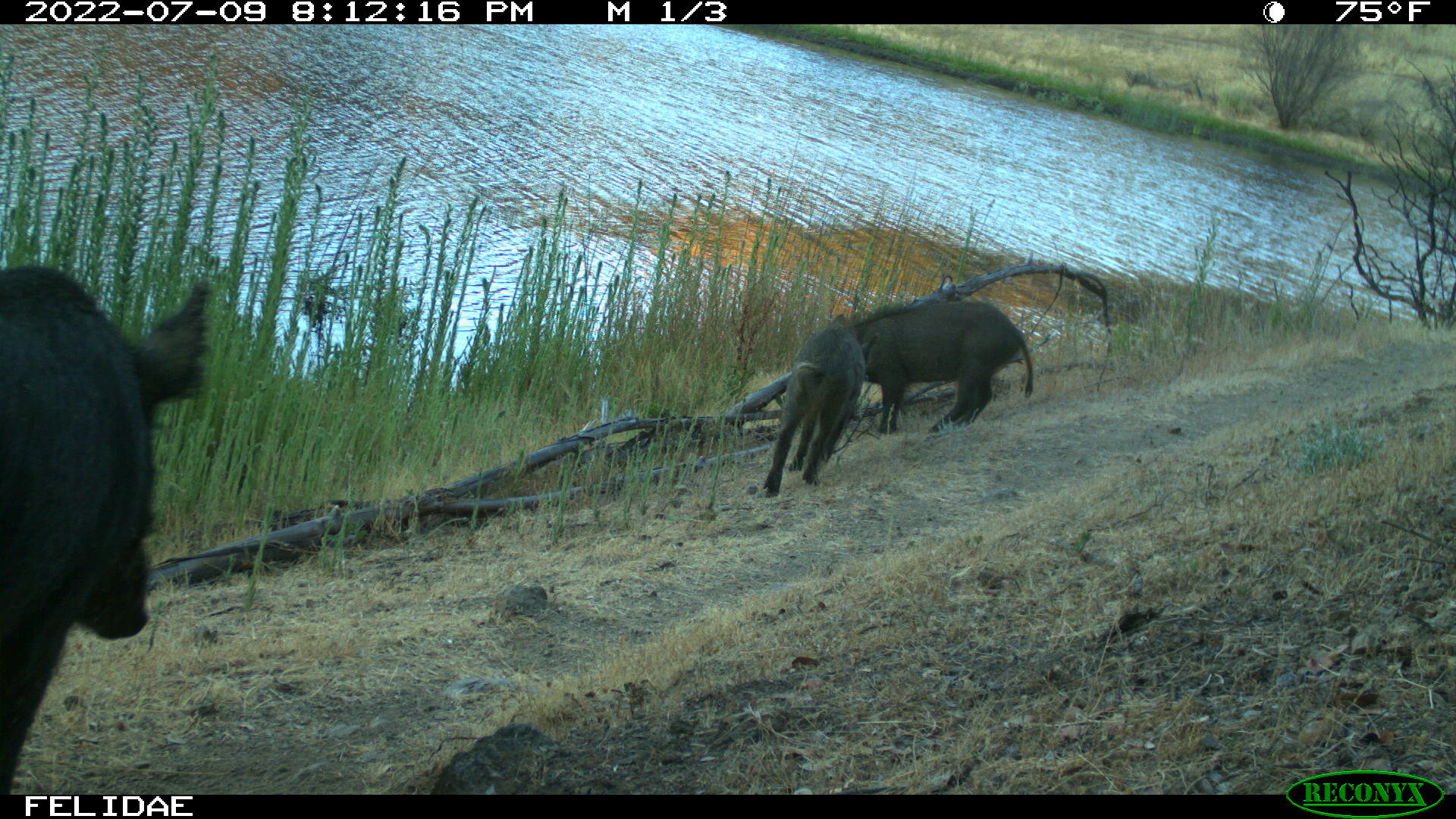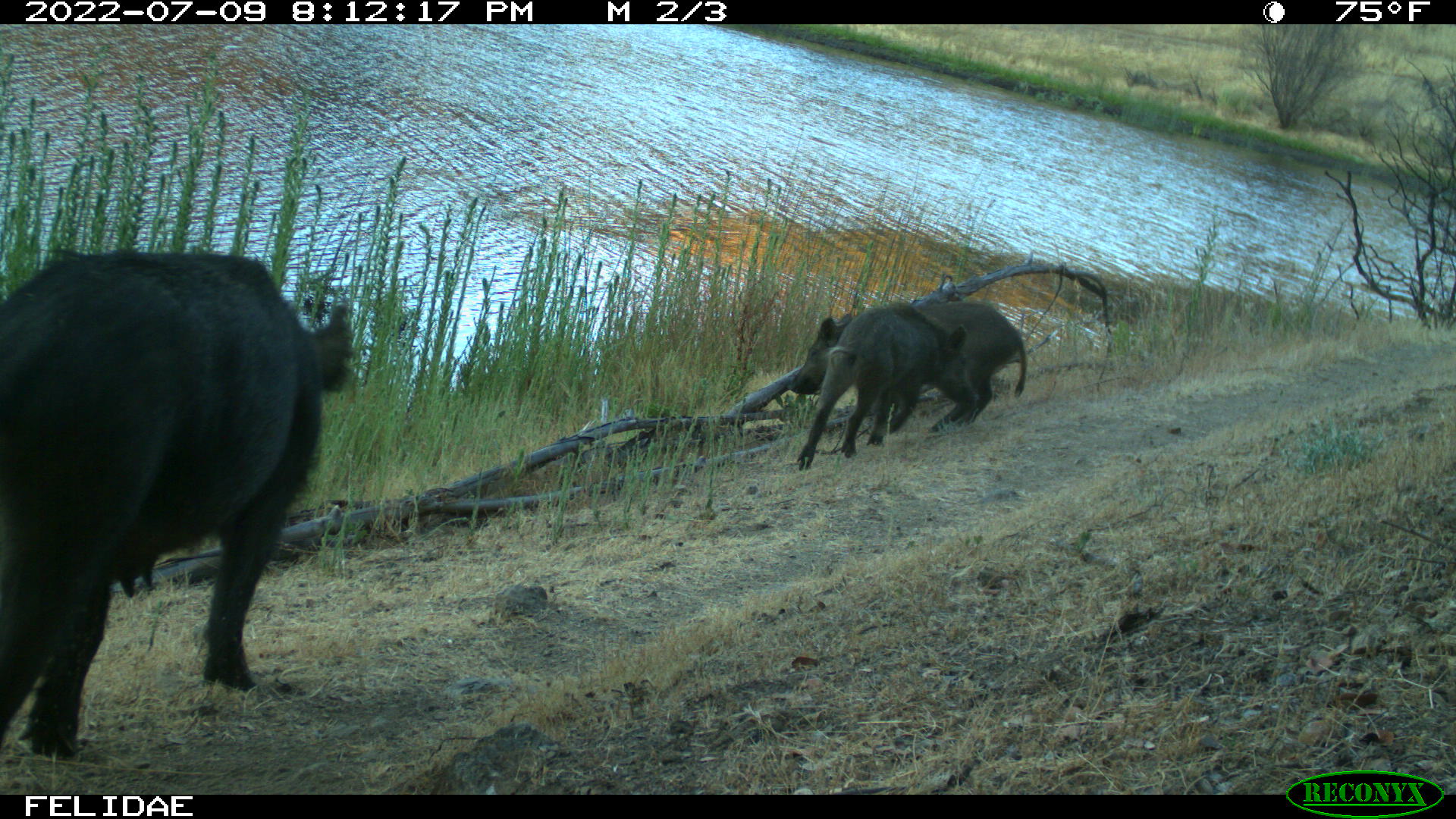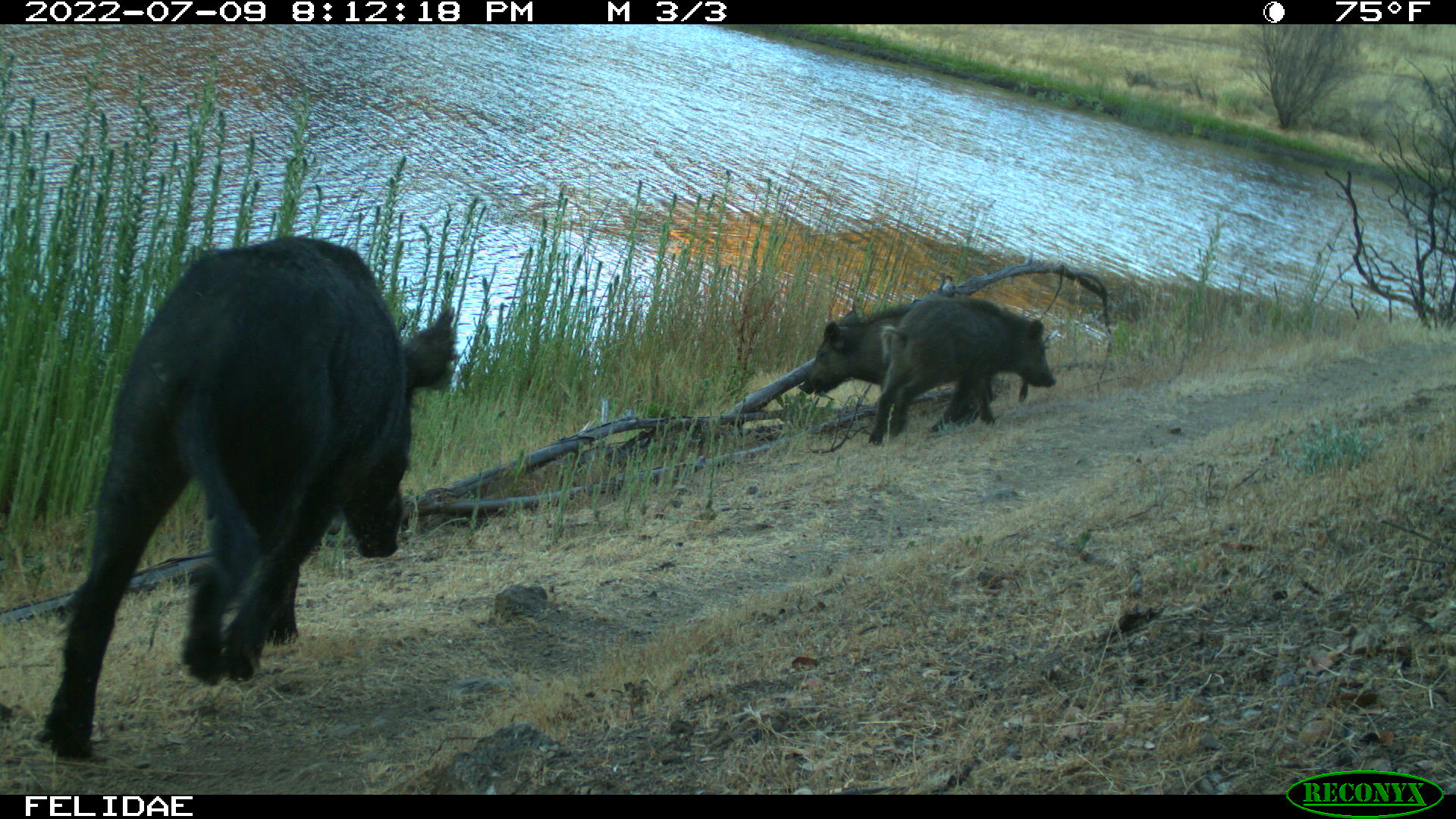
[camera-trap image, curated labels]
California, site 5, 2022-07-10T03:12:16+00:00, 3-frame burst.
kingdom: Animalia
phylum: Chordata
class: Mammalia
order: Artiodactyla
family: Suidae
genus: Sus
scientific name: Sus scrofa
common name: wild boar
Wild boar (Sus scrofa).